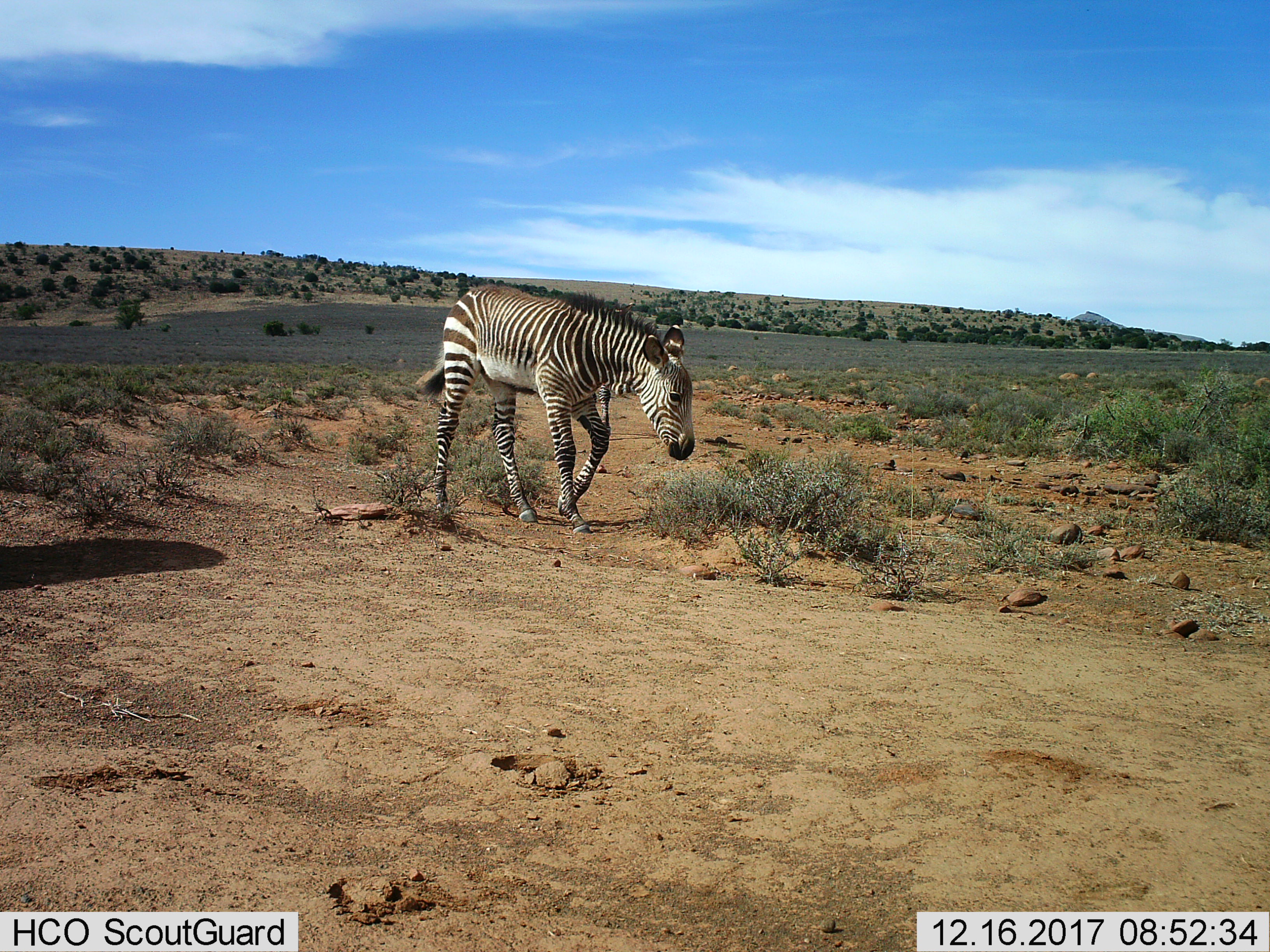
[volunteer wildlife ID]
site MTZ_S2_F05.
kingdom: Animalia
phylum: Chordata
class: Mammalia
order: Perissodactyla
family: Equidae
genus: Equus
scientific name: Equus zebra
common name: mountain zebra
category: zebramountain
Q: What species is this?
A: Zebramountain (mountain zebra) (Equus zebra).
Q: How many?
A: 1.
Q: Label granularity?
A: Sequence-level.